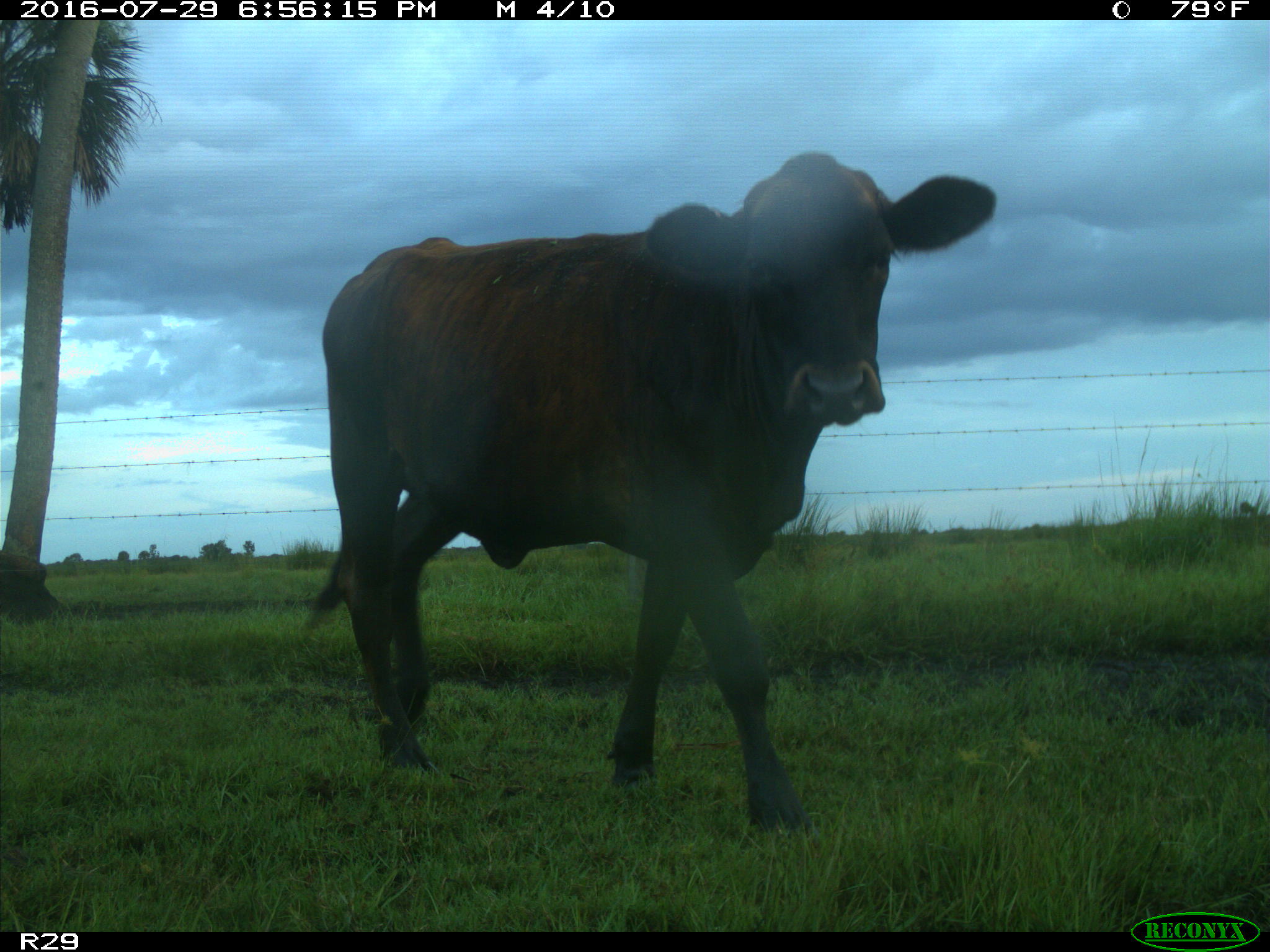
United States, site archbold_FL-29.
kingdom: Animalia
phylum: Chordata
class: Mammalia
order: Artiodactyla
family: Bovidae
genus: Bos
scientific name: Bos taurus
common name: domestic cow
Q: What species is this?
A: Bos taurus (domestic cow).